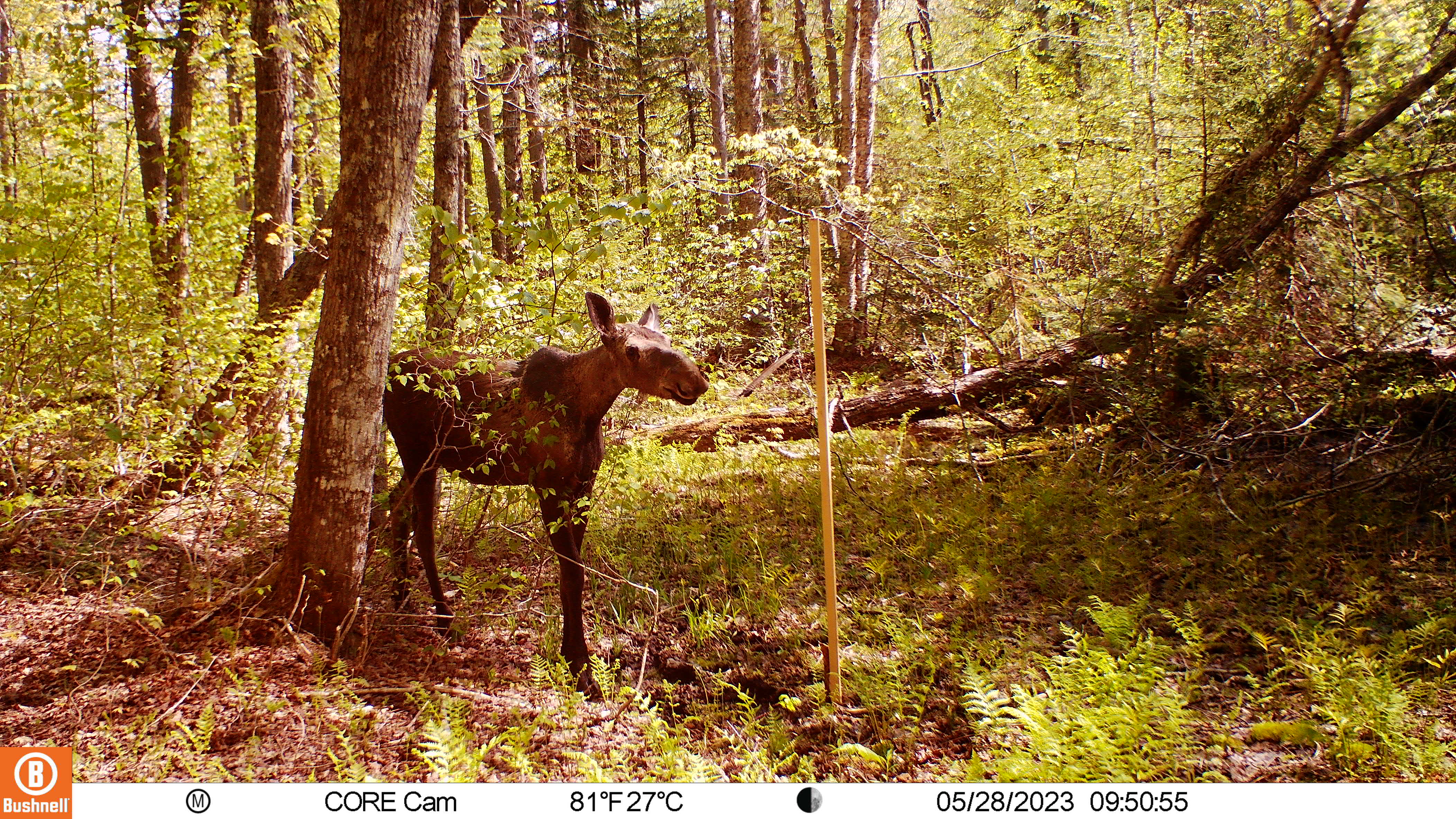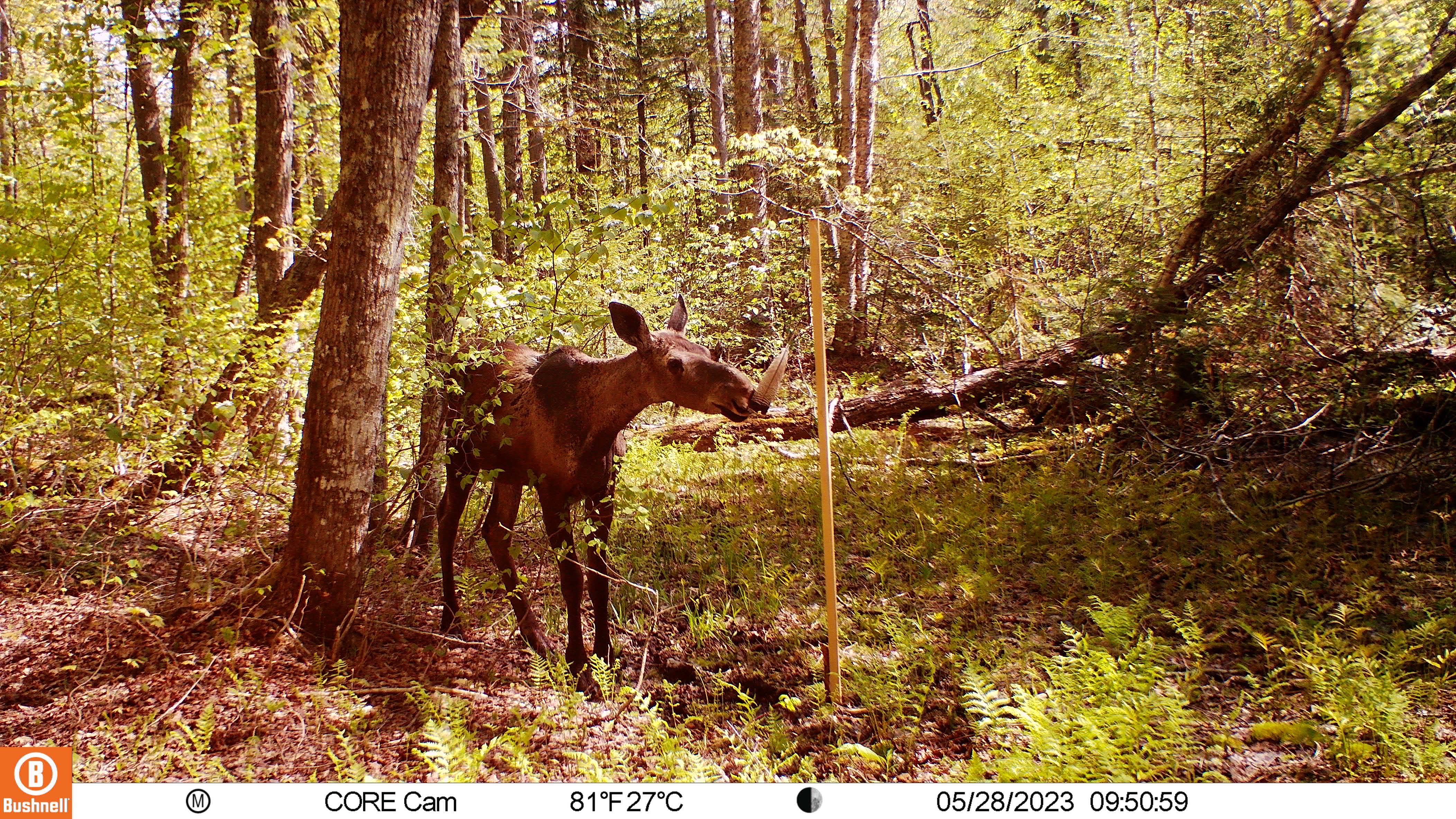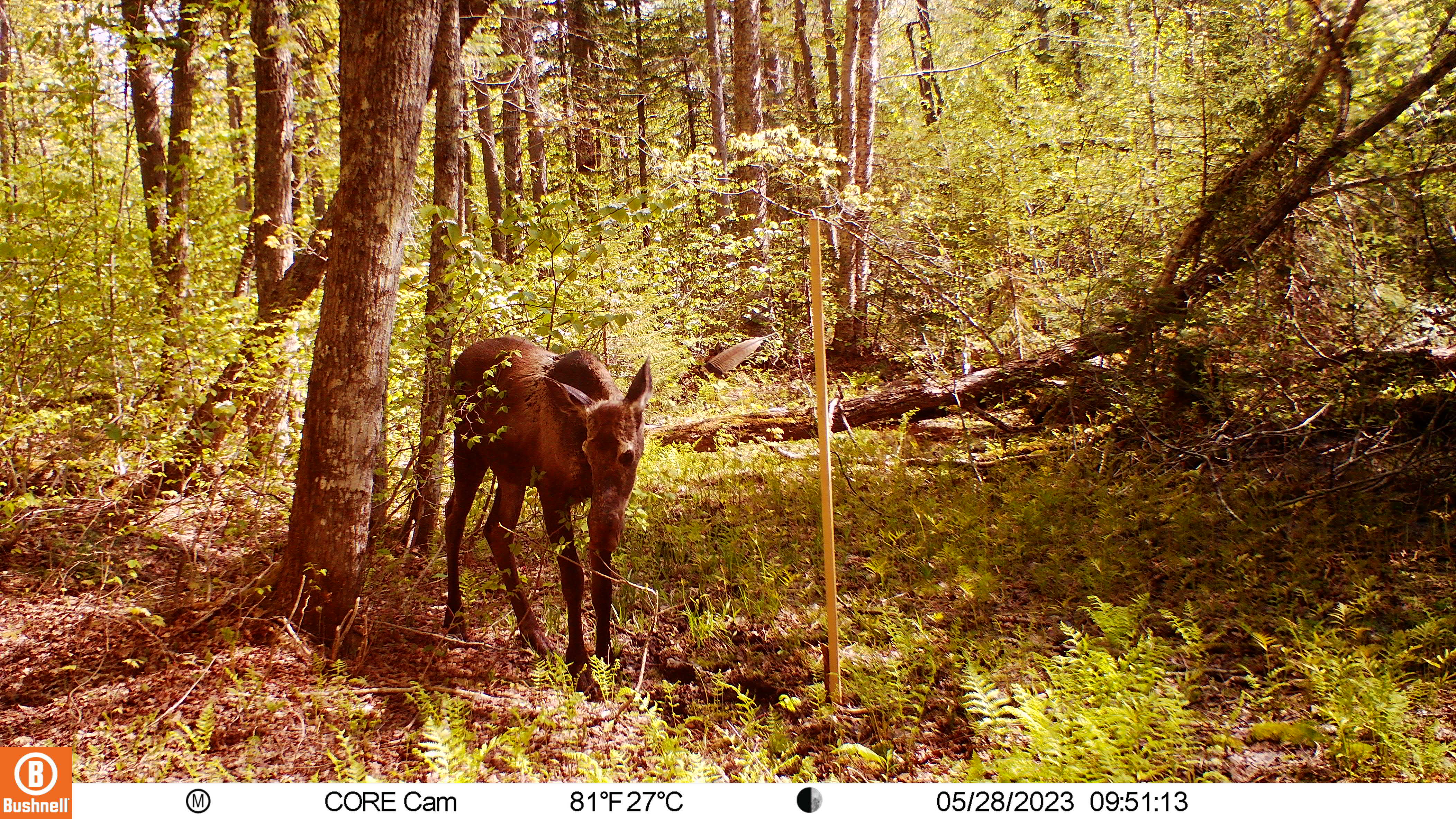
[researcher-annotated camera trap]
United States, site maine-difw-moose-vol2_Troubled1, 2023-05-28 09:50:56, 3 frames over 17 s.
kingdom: Animalia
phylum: Chordata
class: Mammalia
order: Artiodactyla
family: Cervidae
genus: Alces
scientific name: Alces alces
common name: moose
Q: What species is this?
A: Moose (Alces alces).